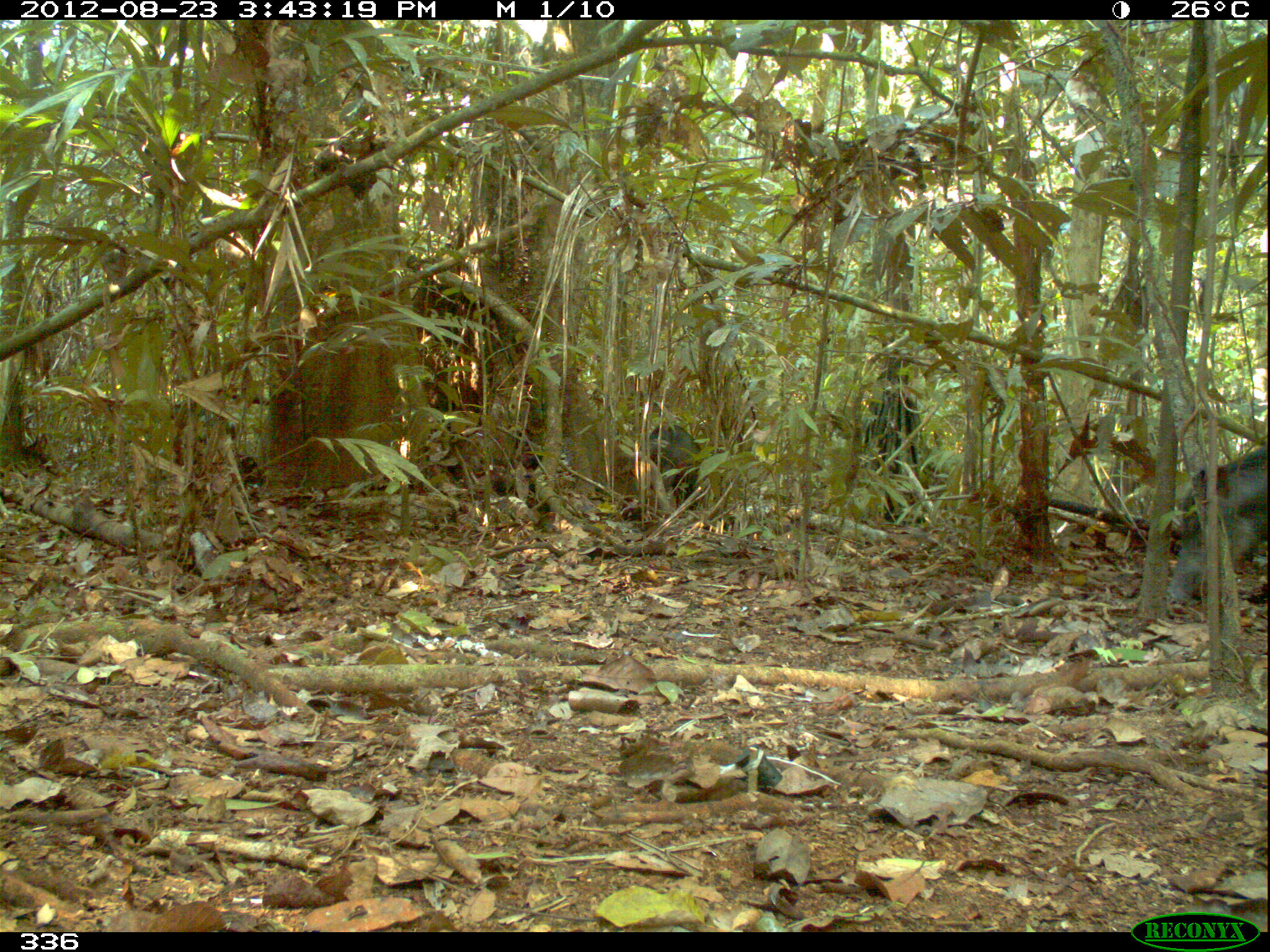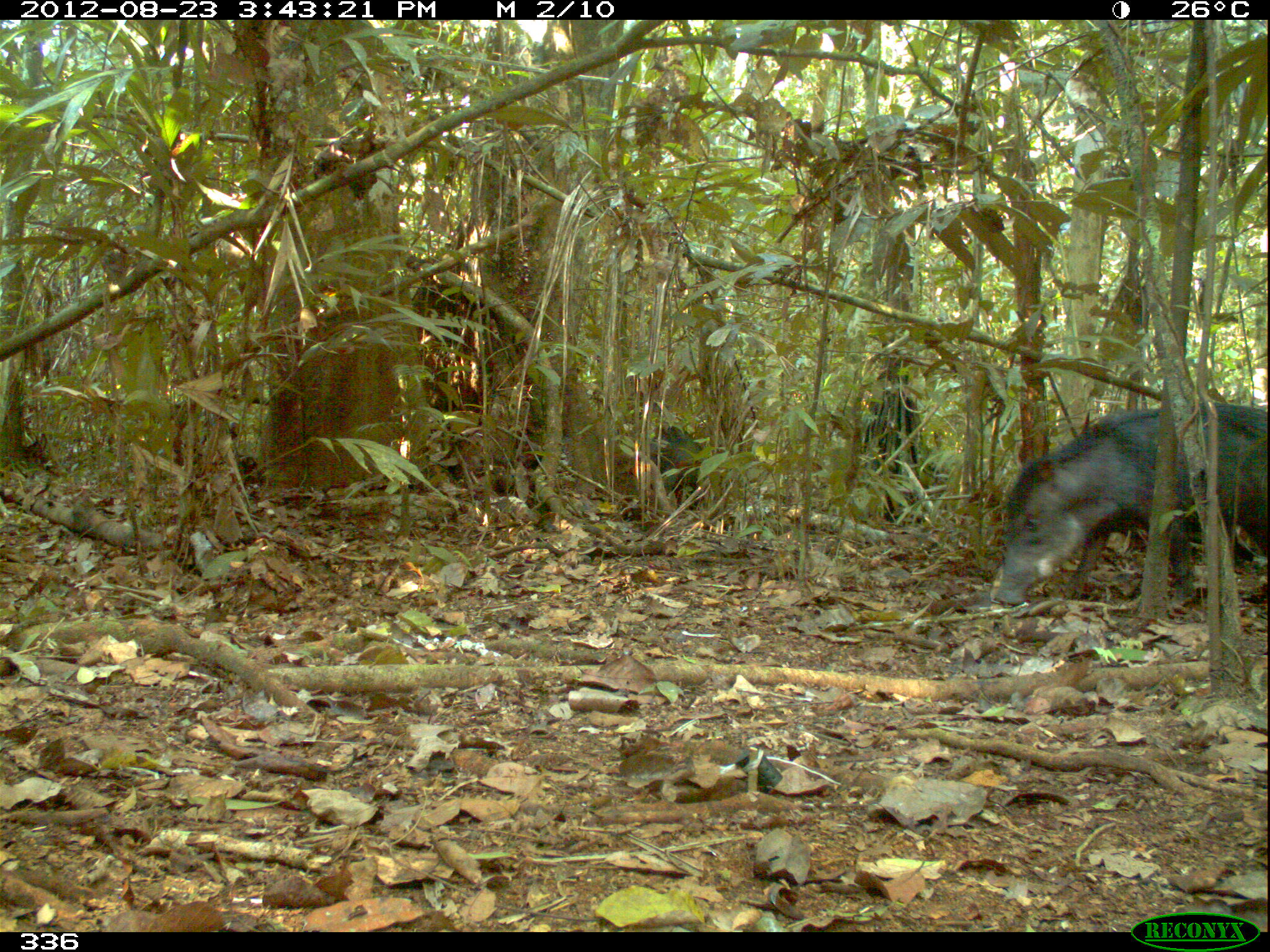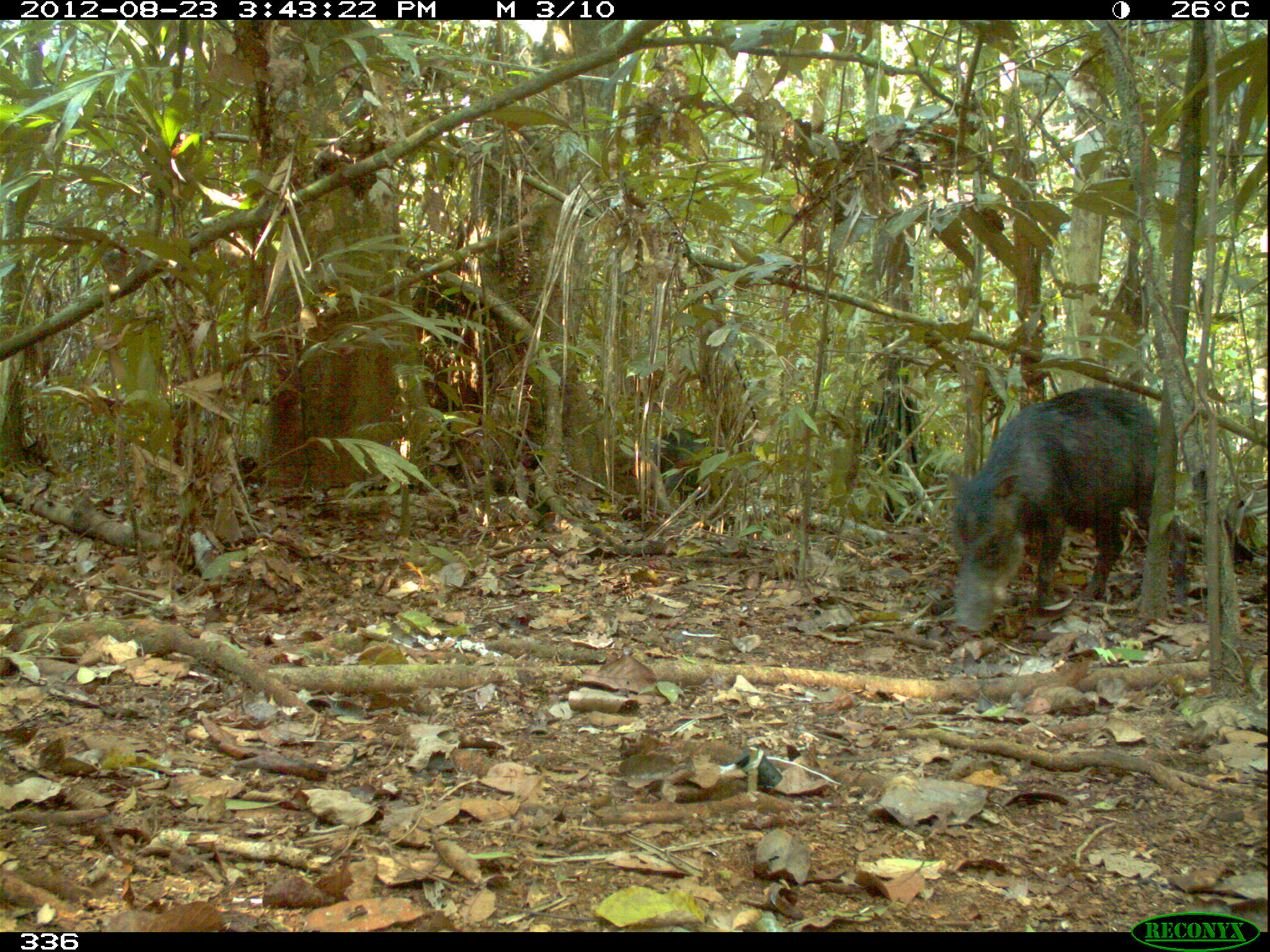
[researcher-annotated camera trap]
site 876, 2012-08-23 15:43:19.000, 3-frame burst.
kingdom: Animalia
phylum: Chordata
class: Mammalia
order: Artiodactyla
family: Tayassuidae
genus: Tayassu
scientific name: Tayassu pecari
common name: white-lipped peccary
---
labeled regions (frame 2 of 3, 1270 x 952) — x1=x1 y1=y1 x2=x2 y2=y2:
tayassu pecari: x1=993 y1=396 x2=1268 y2=609; x1=641 y1=425 x2=703 y2=511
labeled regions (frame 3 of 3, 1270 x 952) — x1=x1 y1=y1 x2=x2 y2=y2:
tayassu pecari: x1=942 y1=385 x2=1192 y2=634; x1=652 y1=426 x2=723 y2=511